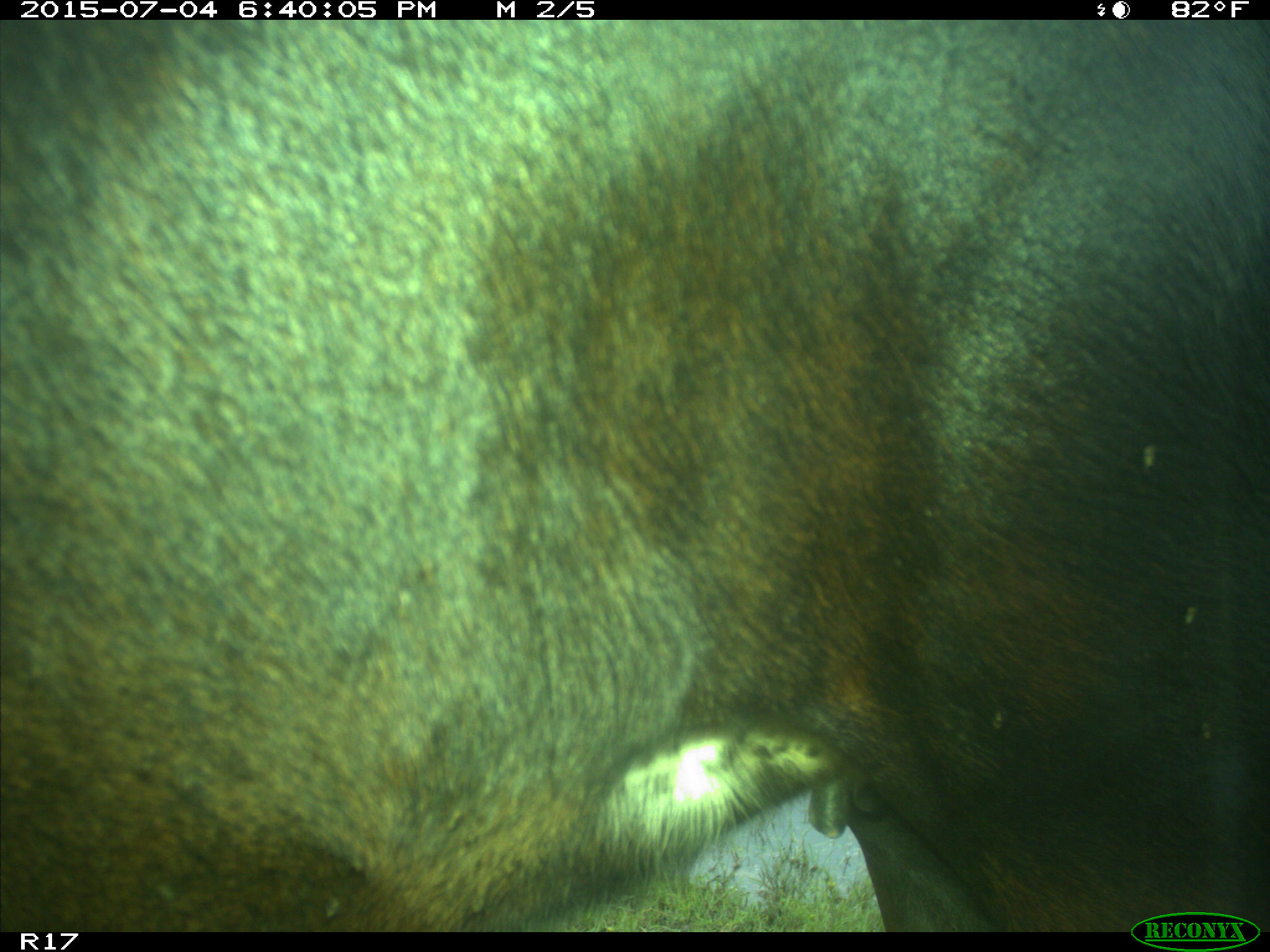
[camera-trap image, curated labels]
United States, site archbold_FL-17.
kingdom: Animalia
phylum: Chordata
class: Mammalia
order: Artiodactyla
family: Bovidae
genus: Bos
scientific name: Bos taurus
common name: domestic cow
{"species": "Bos taurus (domestic cow)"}